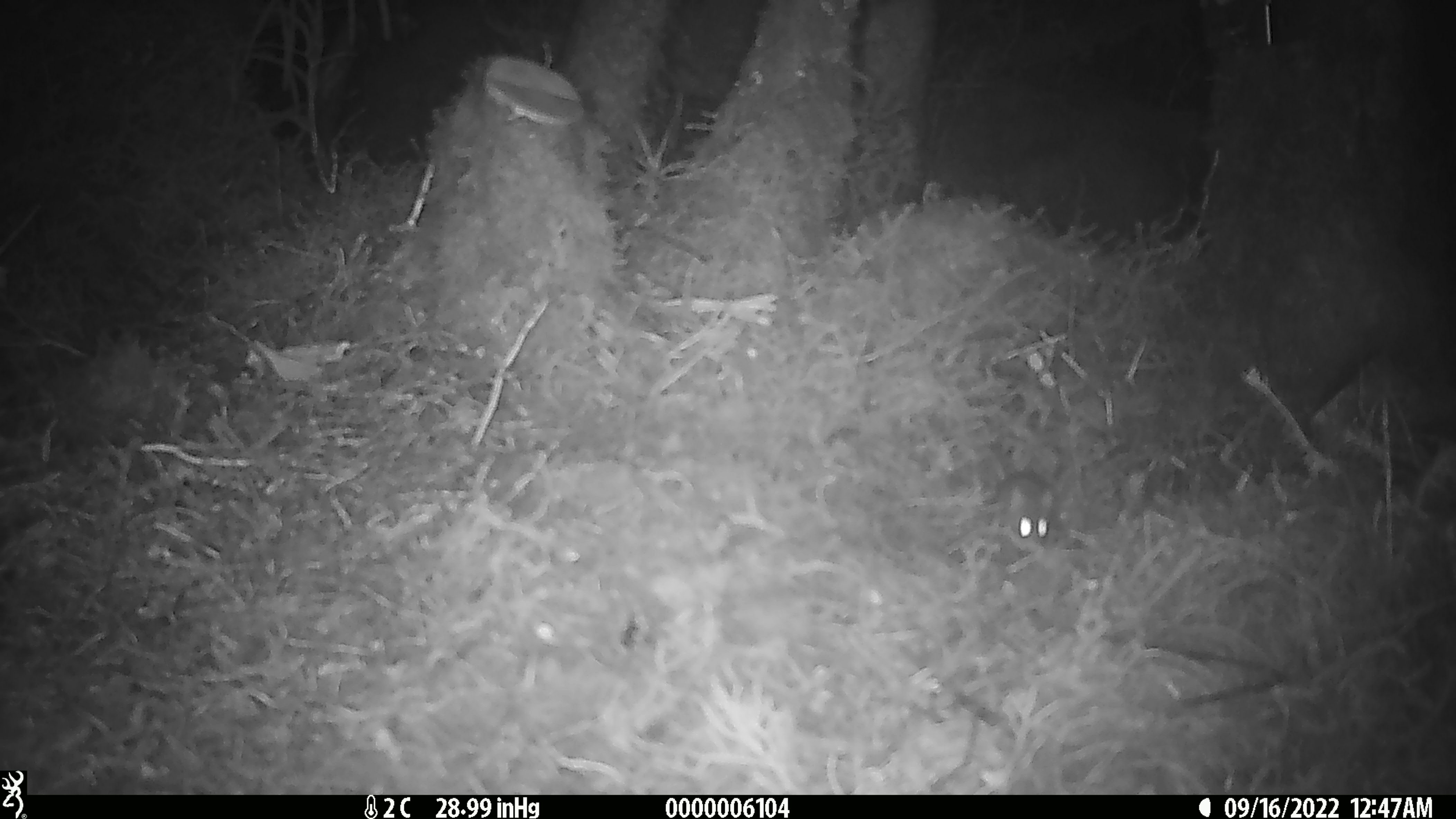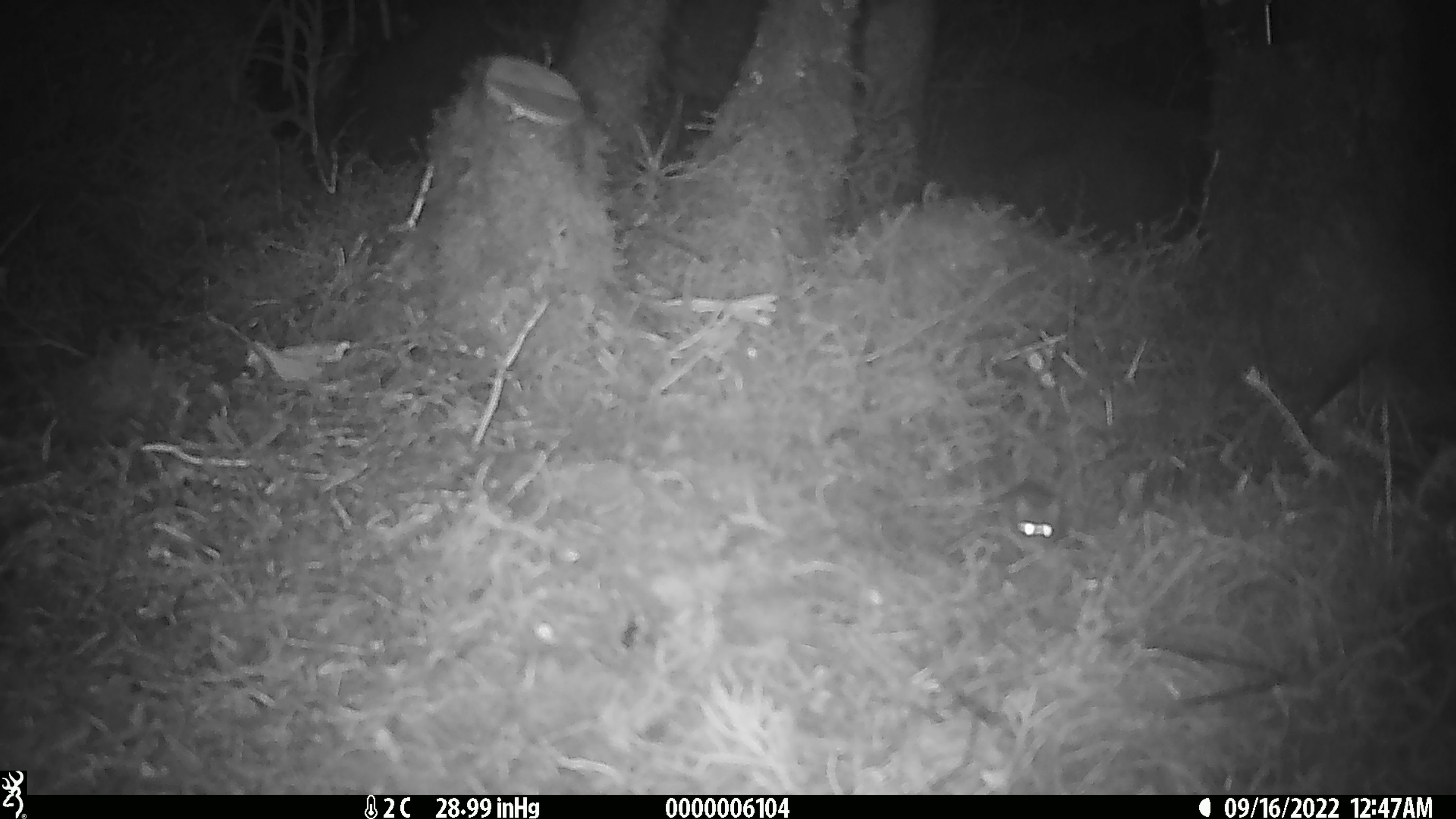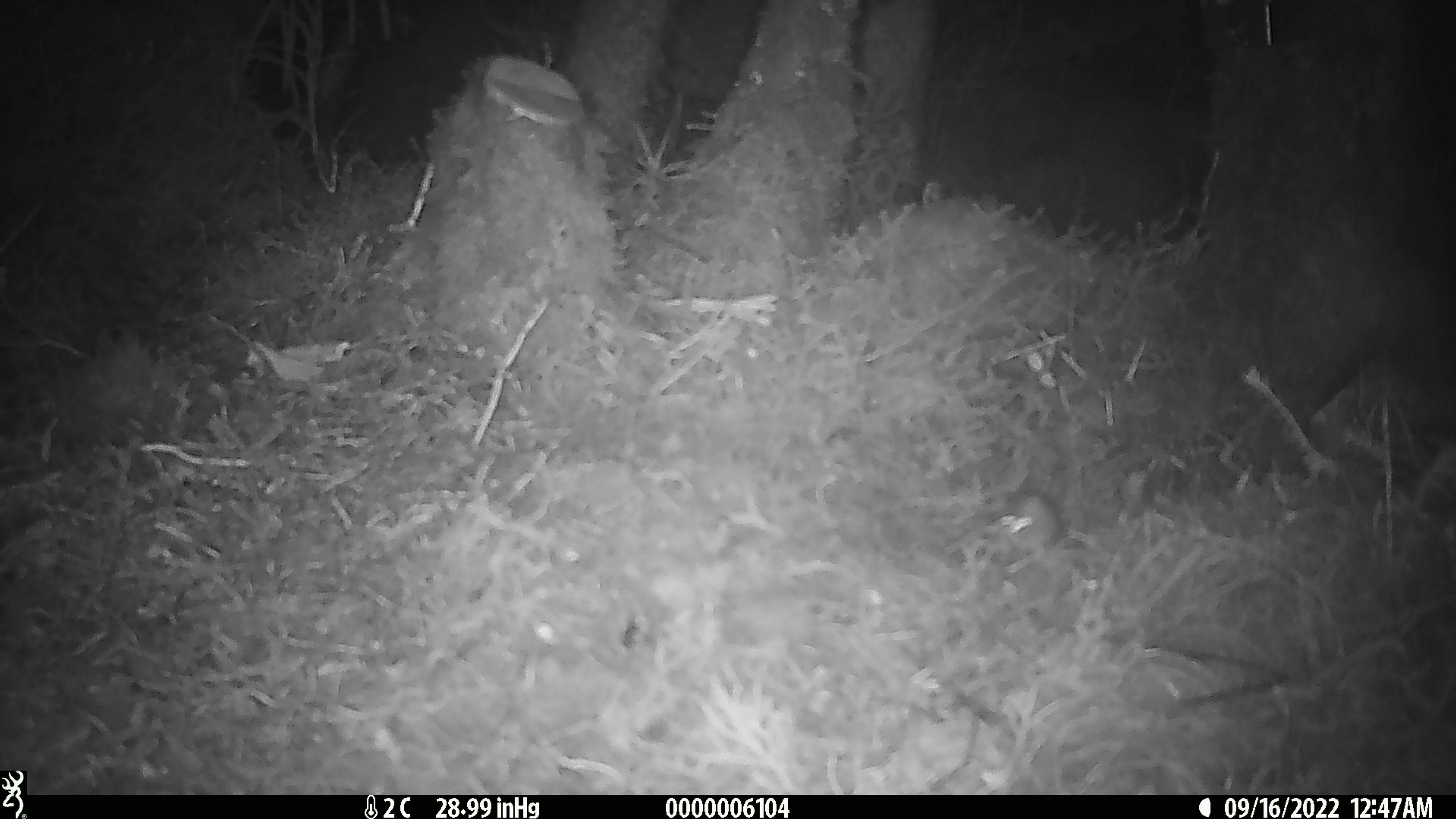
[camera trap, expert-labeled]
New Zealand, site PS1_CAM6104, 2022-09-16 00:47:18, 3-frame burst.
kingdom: Animalia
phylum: Chordata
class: Mammalia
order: Rodentia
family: Muridae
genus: Mus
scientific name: Mus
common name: mouse